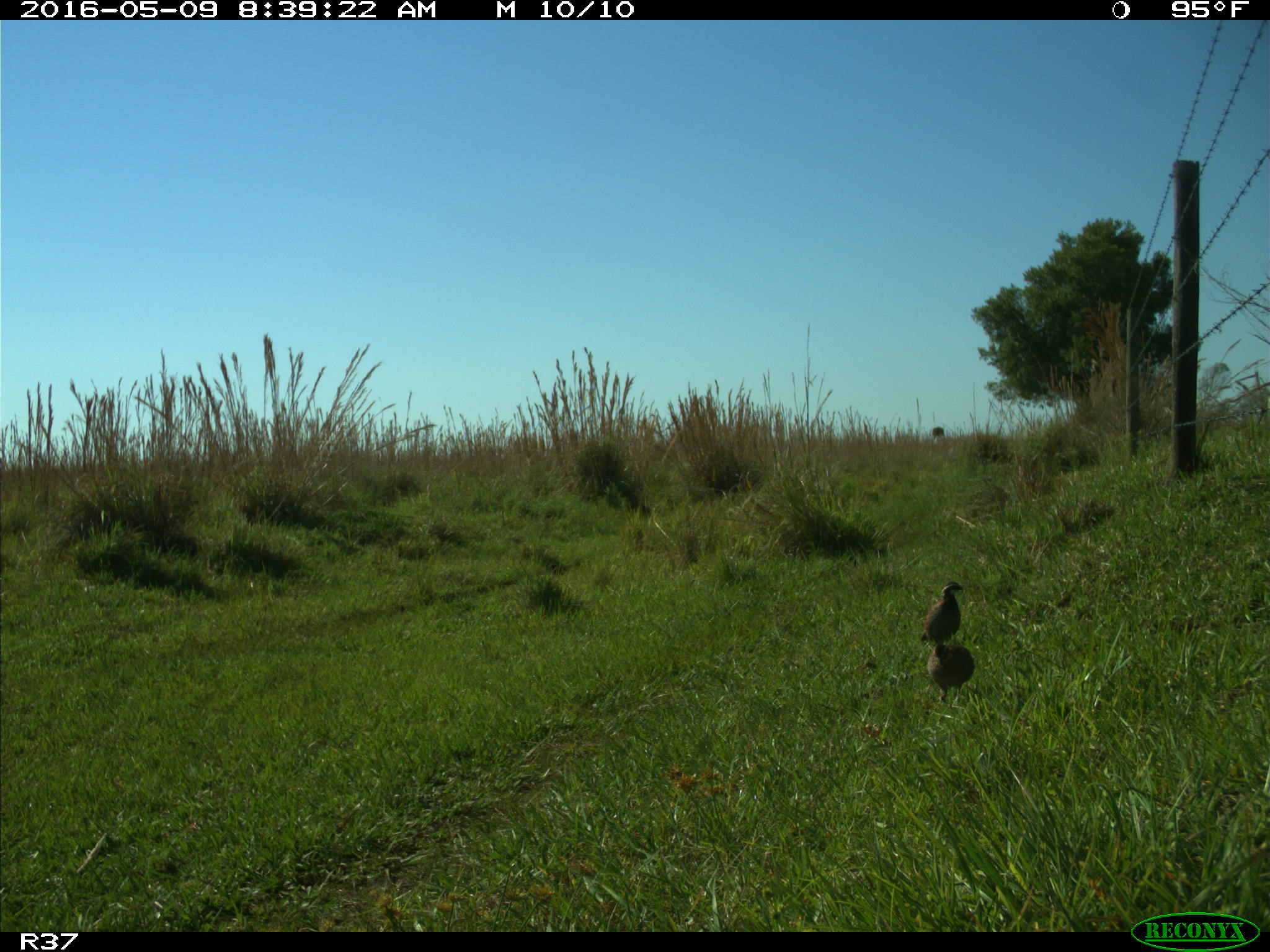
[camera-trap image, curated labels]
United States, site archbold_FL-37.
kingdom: Animalia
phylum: Chordata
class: Aves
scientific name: Aves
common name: birds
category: unidentified bird